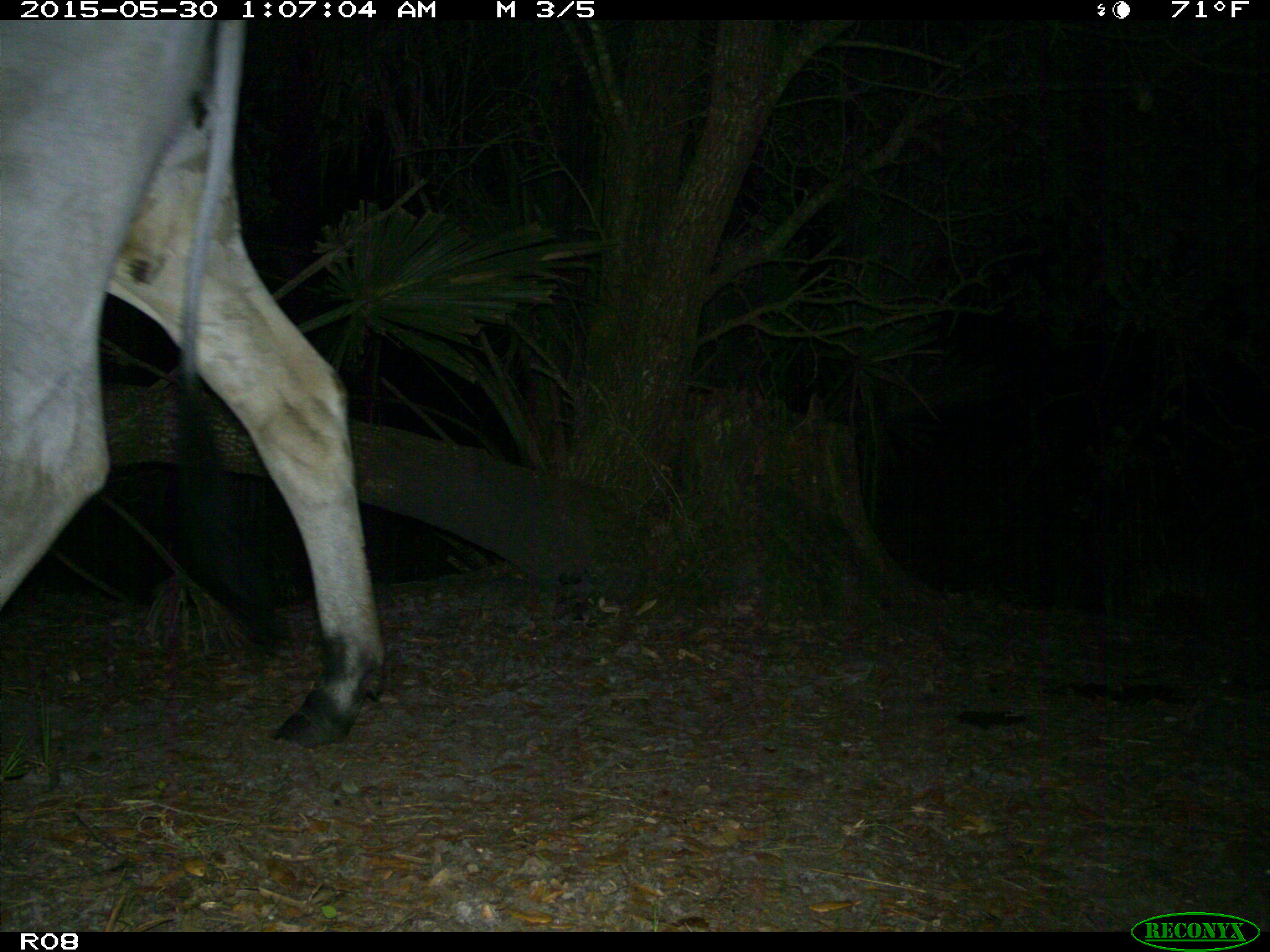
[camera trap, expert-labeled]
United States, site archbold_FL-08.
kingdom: Animalia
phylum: Chordata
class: Mammalia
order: Artiodactyla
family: Bovidae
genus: Bos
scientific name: Bos taurus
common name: domestic cow